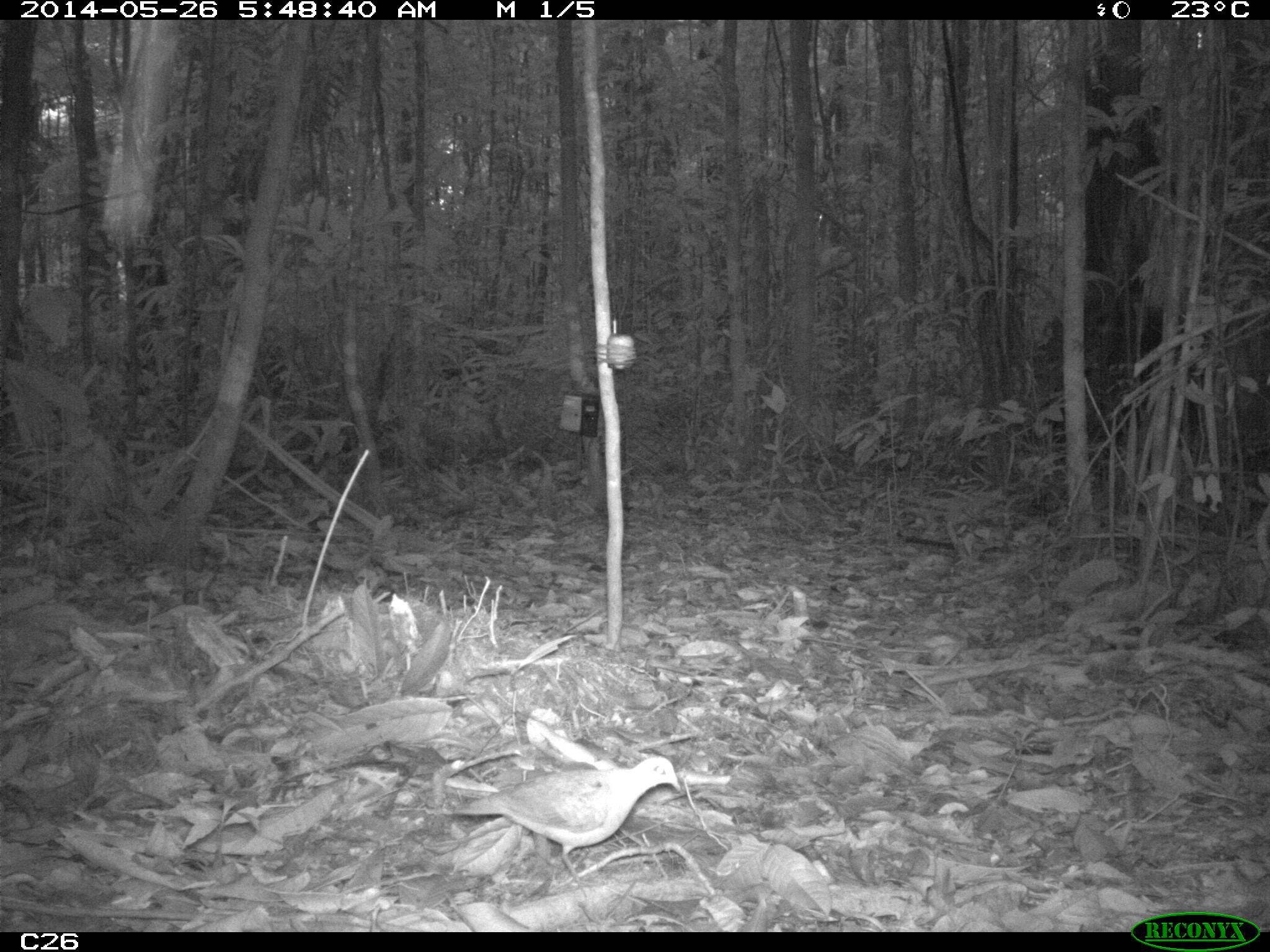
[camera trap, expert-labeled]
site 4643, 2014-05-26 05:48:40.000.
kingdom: Animalia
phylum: Chordata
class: Aves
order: Columbiformes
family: Columbidae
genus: Leptotila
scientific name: Leptotila rufaxilla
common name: gray-fronted dove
Leptotila rufaxilla (gray-fronted dove), count 1, age adult.